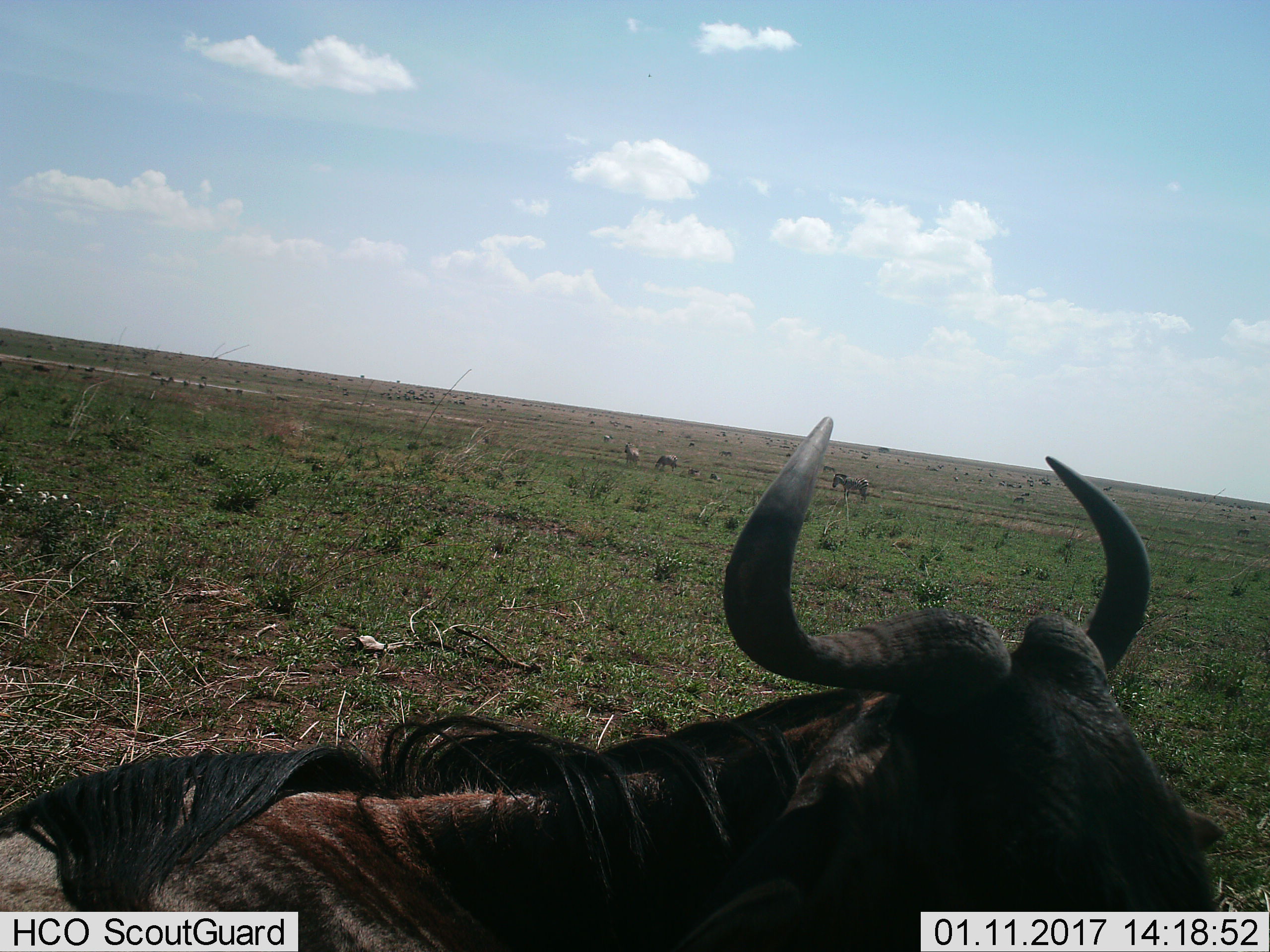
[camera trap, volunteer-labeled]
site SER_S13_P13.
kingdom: Animalia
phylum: Chordata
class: Mammalia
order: Artiodactyla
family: Bovidae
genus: Connochaetes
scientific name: Connochaetes taurinus taurinus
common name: blue wildebeest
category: wildebeestblue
Wildebeestblue (blue wildebeest) (Connochaetes taurinus taurinus), count 1. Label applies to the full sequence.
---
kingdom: Animalia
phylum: Chordata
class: Mammalia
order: Perissodactyla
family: Equidae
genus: Equus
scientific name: Equus quagga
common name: plains zebra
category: zebraplains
Zebraplains (plains zebra) (Equus quagga), count 7. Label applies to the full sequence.